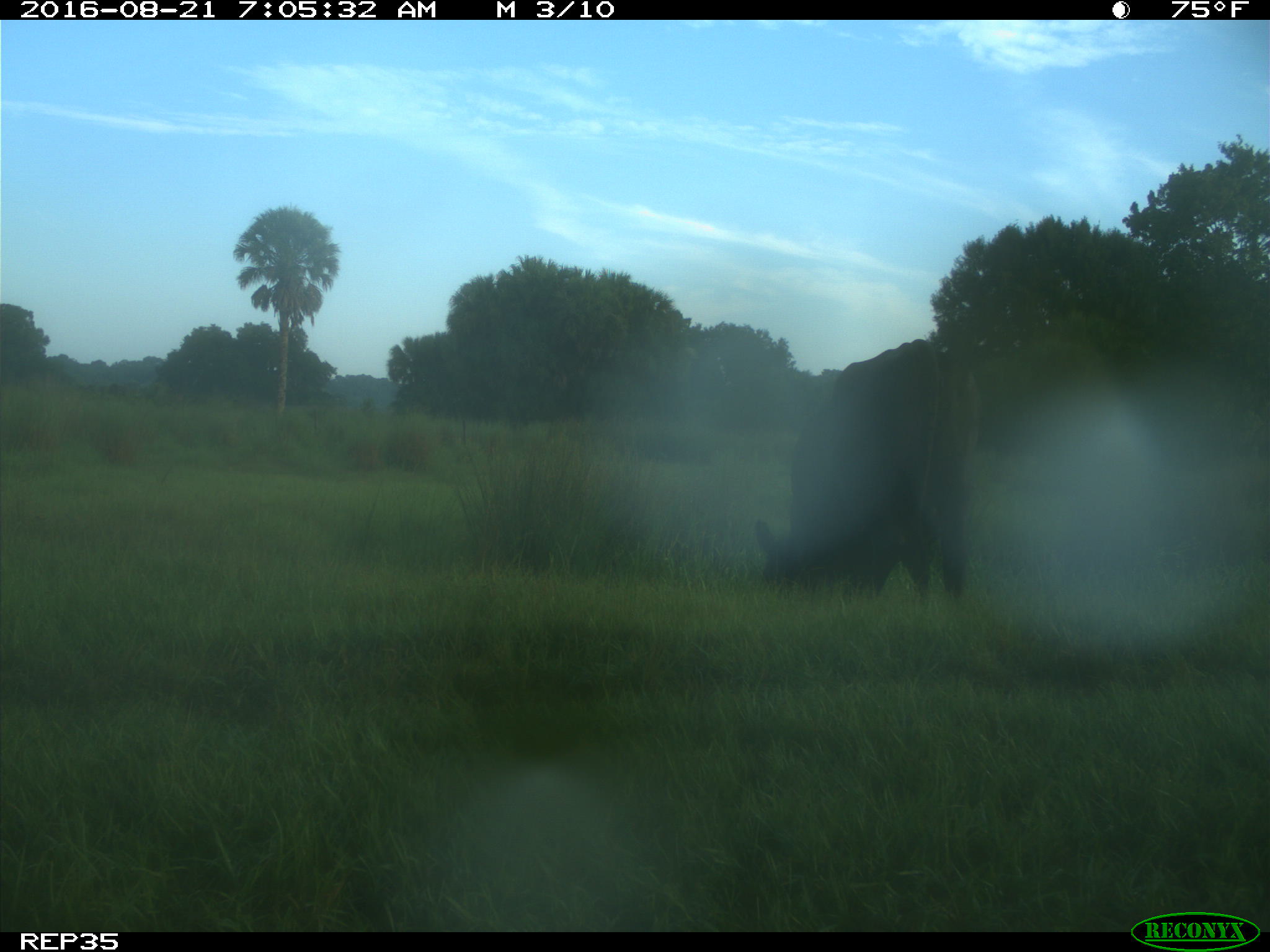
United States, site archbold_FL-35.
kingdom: Animalia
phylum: Chordata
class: Mammalia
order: Artiodactyla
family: Bovidae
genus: Bos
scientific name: Bos taurus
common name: domestic cow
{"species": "Bos taurus (domestic cow)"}